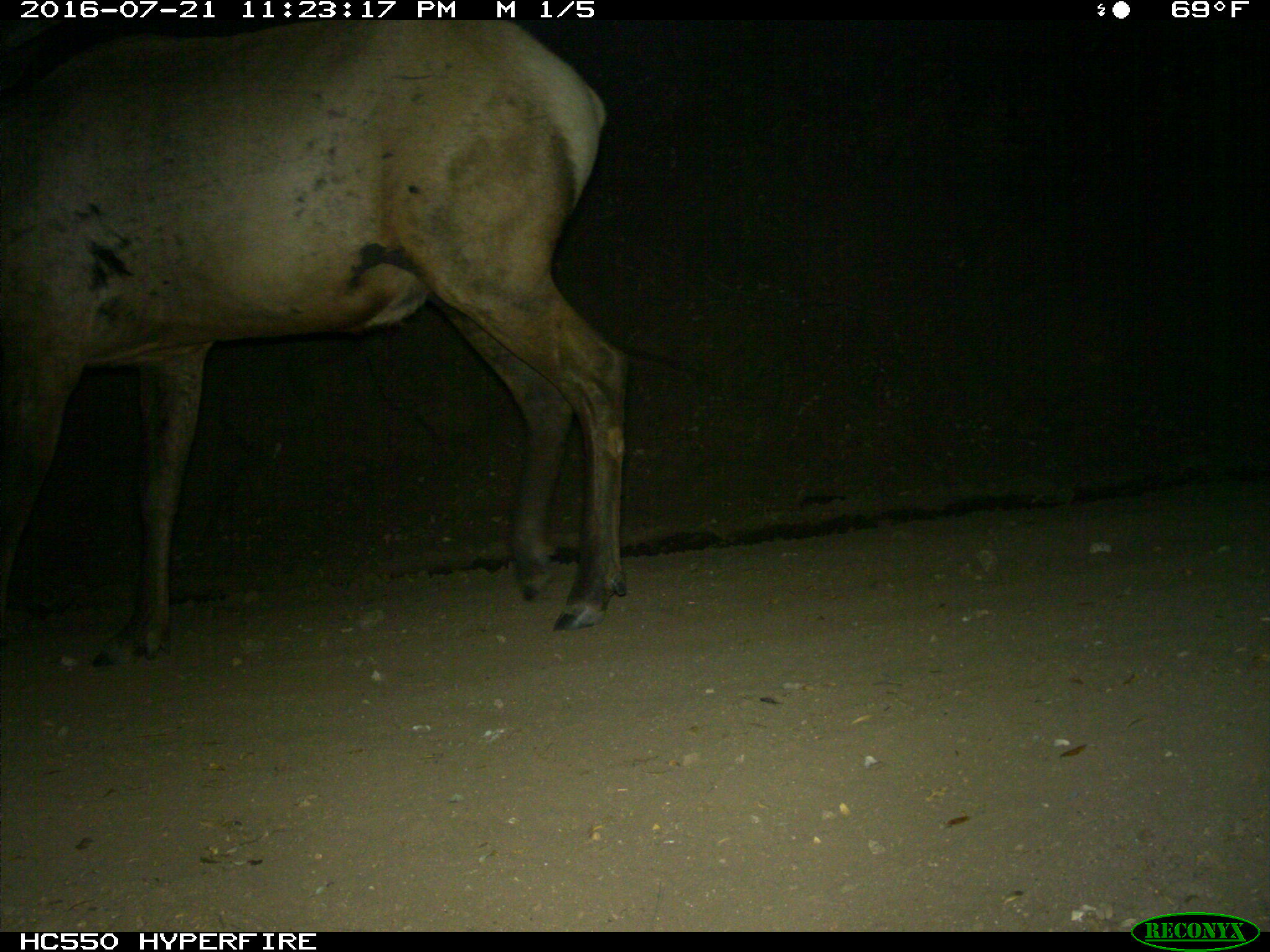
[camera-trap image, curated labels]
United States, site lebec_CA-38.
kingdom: Animalia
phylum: Chordata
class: Mammalia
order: Artiodactyla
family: Cervidae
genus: Cervus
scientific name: Cervus canadensis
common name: elk